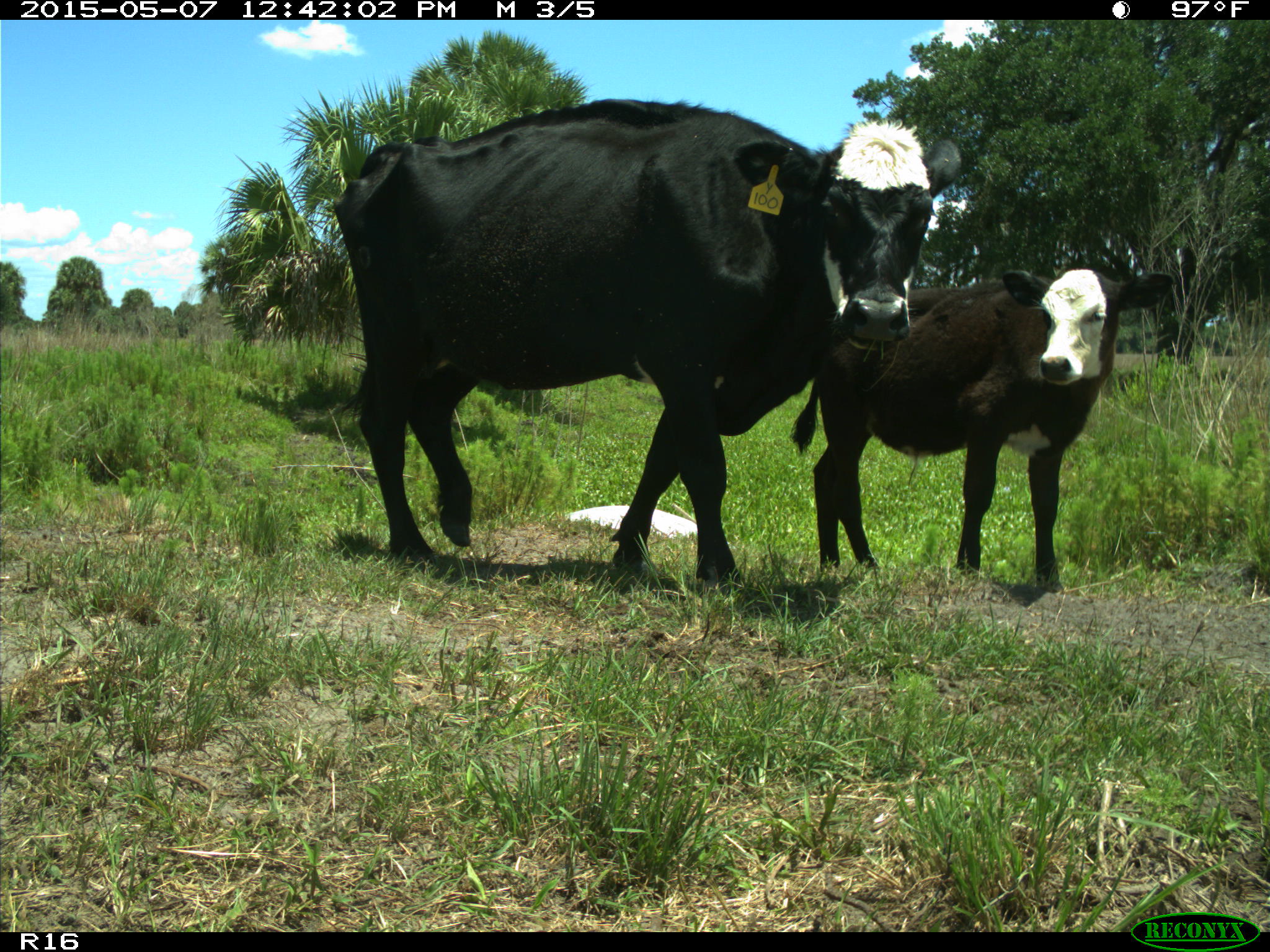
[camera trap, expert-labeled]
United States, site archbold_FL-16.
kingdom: Animalia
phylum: Chordata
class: Mammalia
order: Artiodactyla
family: Bovidae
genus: Bos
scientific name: Bos taurus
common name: domestic cow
Bos taurus (domestic cow).